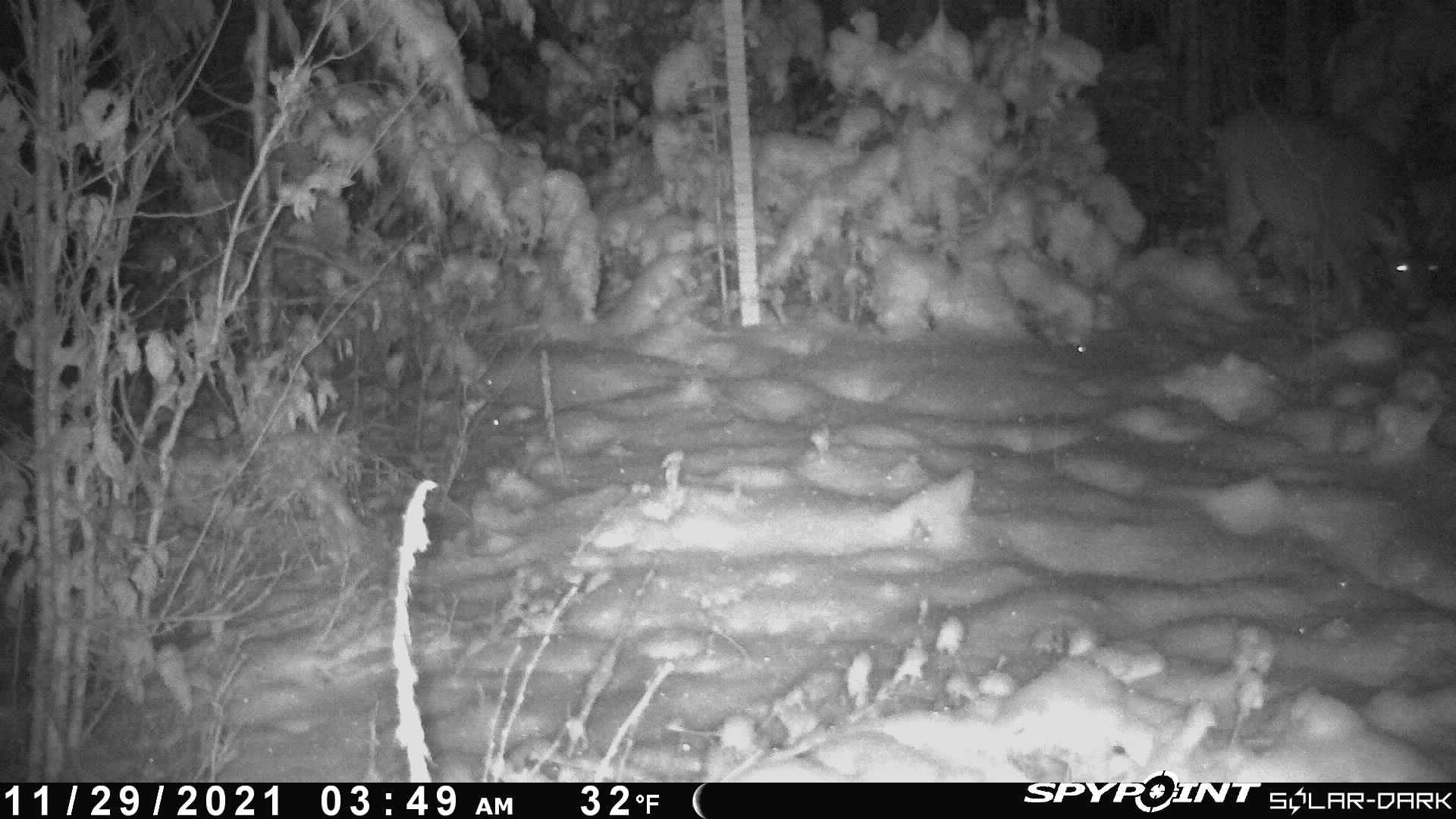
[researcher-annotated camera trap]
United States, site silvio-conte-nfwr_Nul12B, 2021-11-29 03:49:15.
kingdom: Animalia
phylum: Chordata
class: Mammalia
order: Artiodactyla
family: Cervidae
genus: Odocoileus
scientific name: Odocoileus virginianus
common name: white-tailed deer